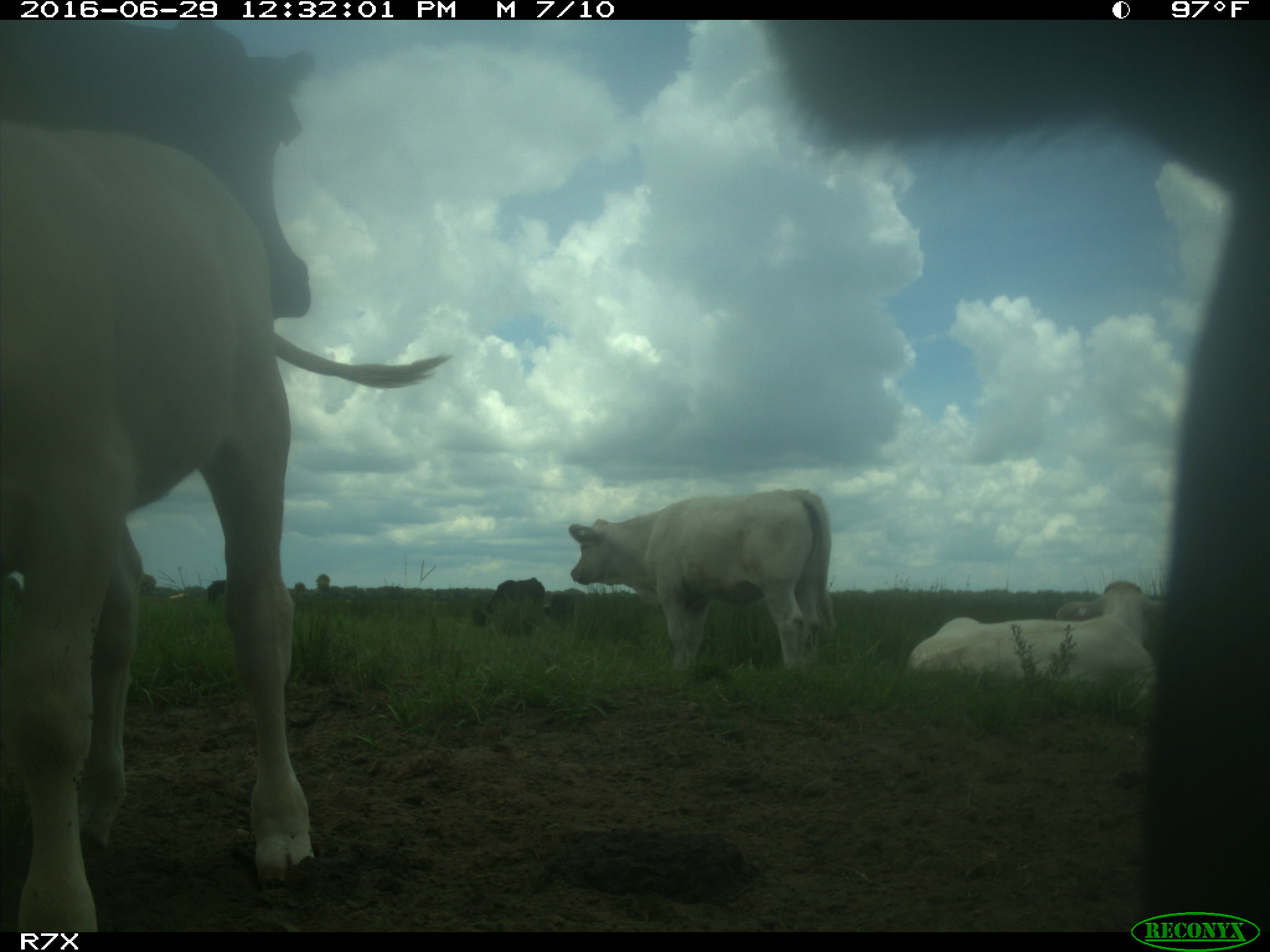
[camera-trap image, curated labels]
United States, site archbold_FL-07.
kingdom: Animalia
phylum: Chordata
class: Mammalia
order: Artiodactyla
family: Bovidae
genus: Bos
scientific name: Bos taurus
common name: domestic cow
Bos taurus (domestic cow).